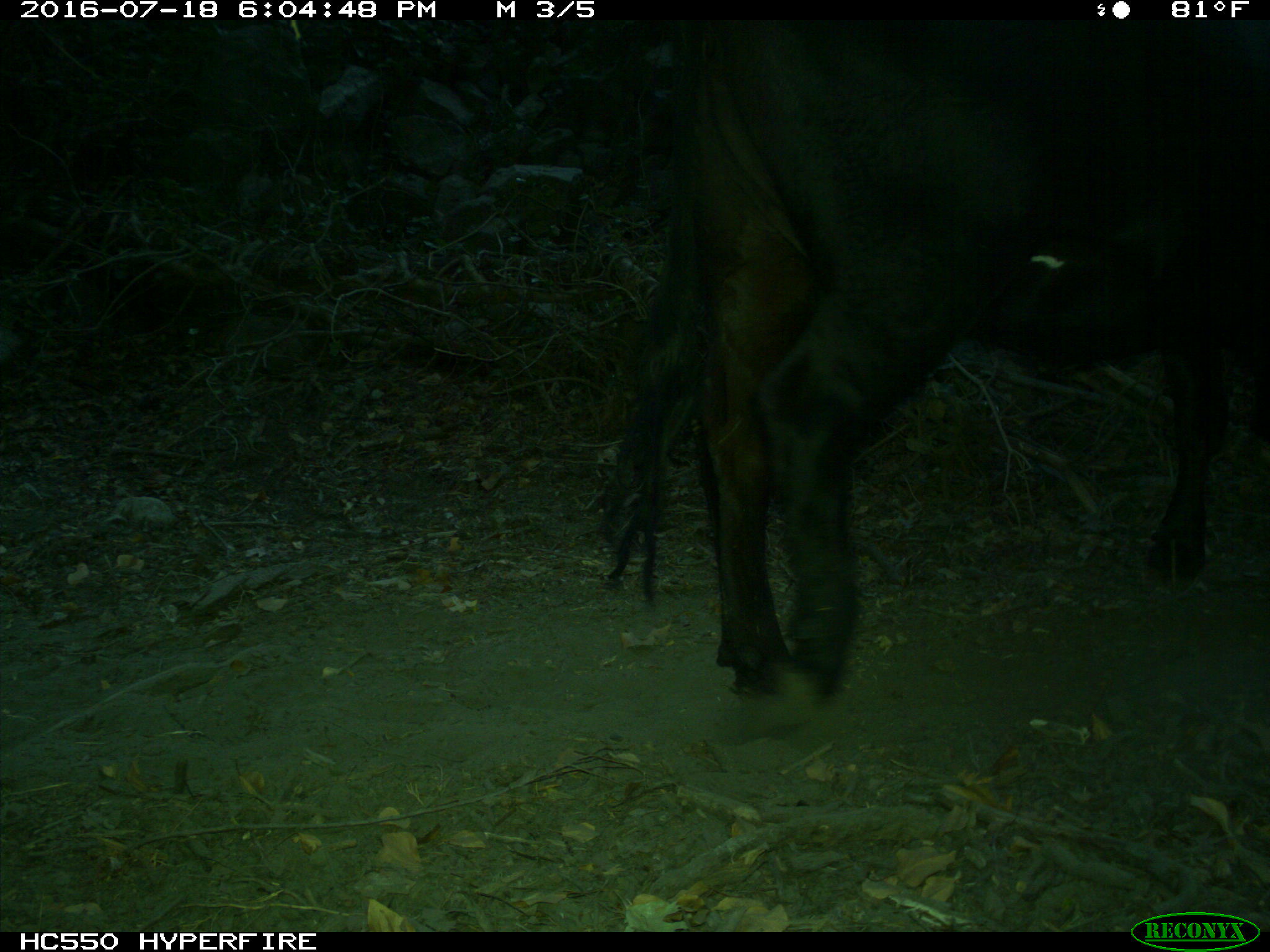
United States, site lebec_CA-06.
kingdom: Animalia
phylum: Chordata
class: Mammalia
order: Artiodactyla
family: Bovidae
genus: Bos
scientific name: Bos taurus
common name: domestic cow